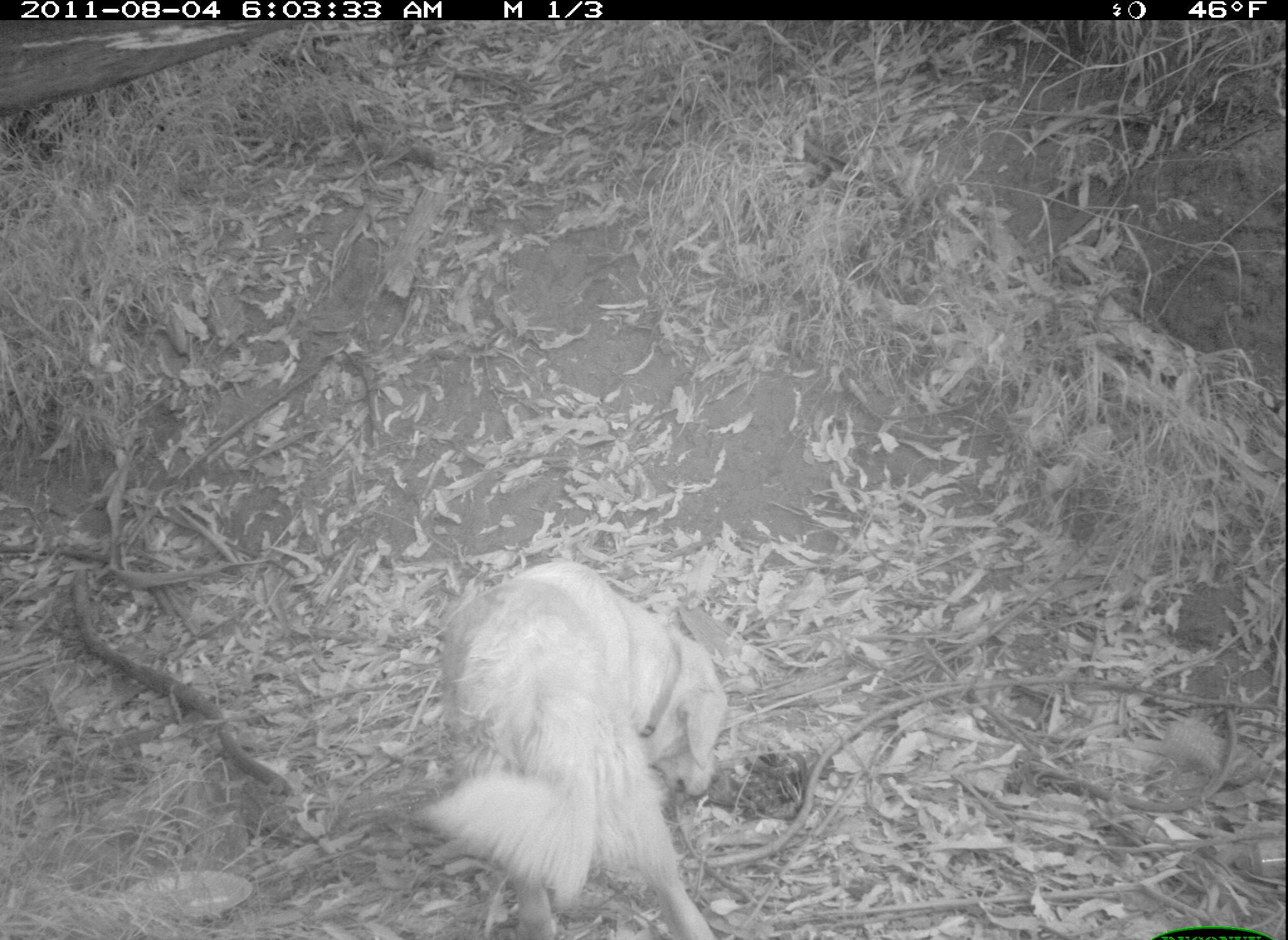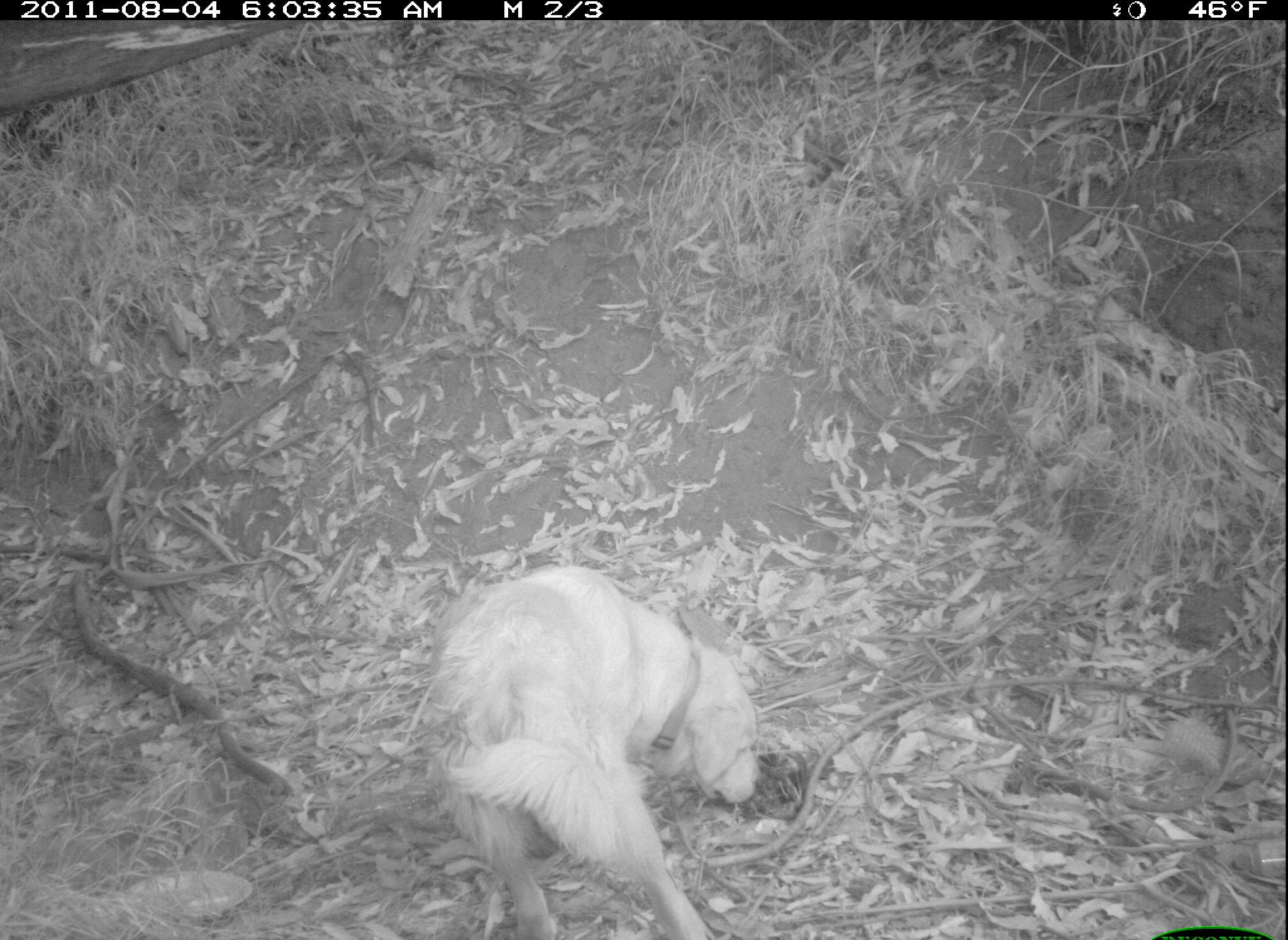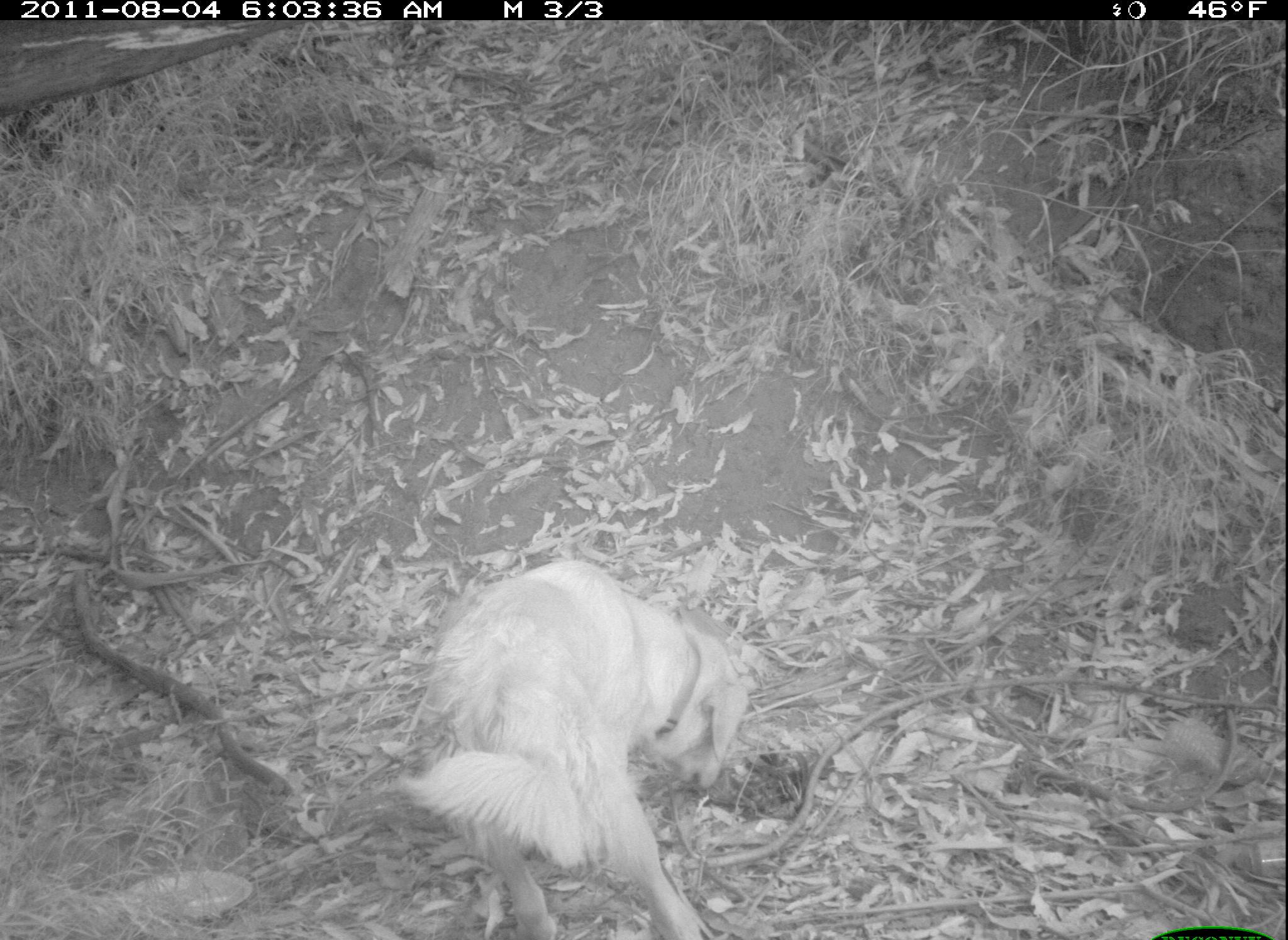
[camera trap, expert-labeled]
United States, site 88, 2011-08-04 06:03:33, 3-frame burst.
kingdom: Animalia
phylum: Chordata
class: Mammalia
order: Carnivora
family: Canidae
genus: Canis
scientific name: Canis familiaris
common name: domestic dog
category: dog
Dog (domestic dog) (Canis familiaris).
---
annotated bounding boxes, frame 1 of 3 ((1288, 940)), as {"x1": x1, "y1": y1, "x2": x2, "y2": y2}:
dog: {"x1": 409, "y1": 552, "x2": 742, "y2": 936}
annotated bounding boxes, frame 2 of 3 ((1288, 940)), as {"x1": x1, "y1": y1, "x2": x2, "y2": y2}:
dog: {"x1": 427, "y1": 546, "x2": 778, "y2": 936}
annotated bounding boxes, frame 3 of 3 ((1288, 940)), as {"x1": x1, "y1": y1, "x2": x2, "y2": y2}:
dog: {"x1": 388, "y1": 556, "x2": 762, "y2": 937}